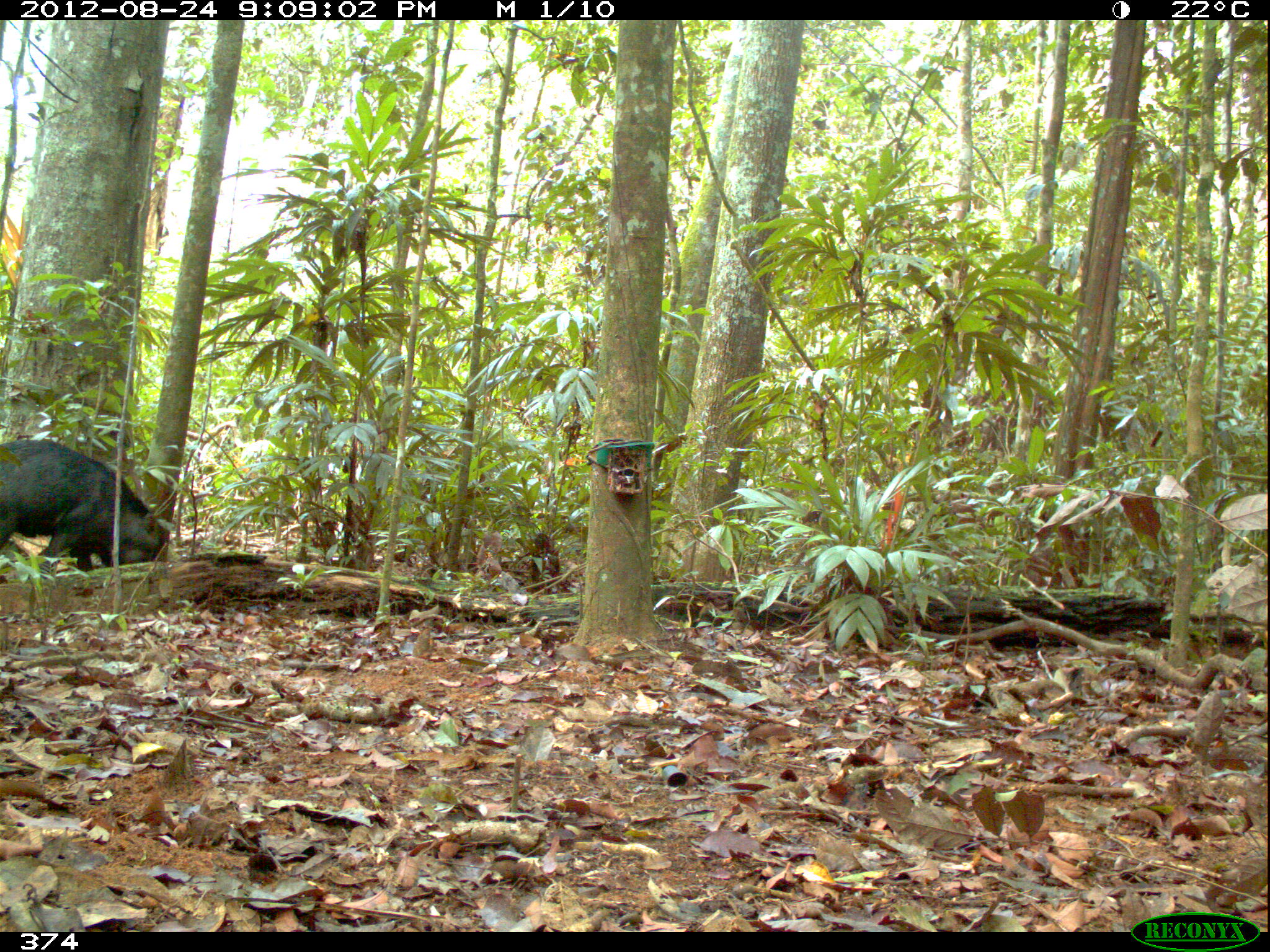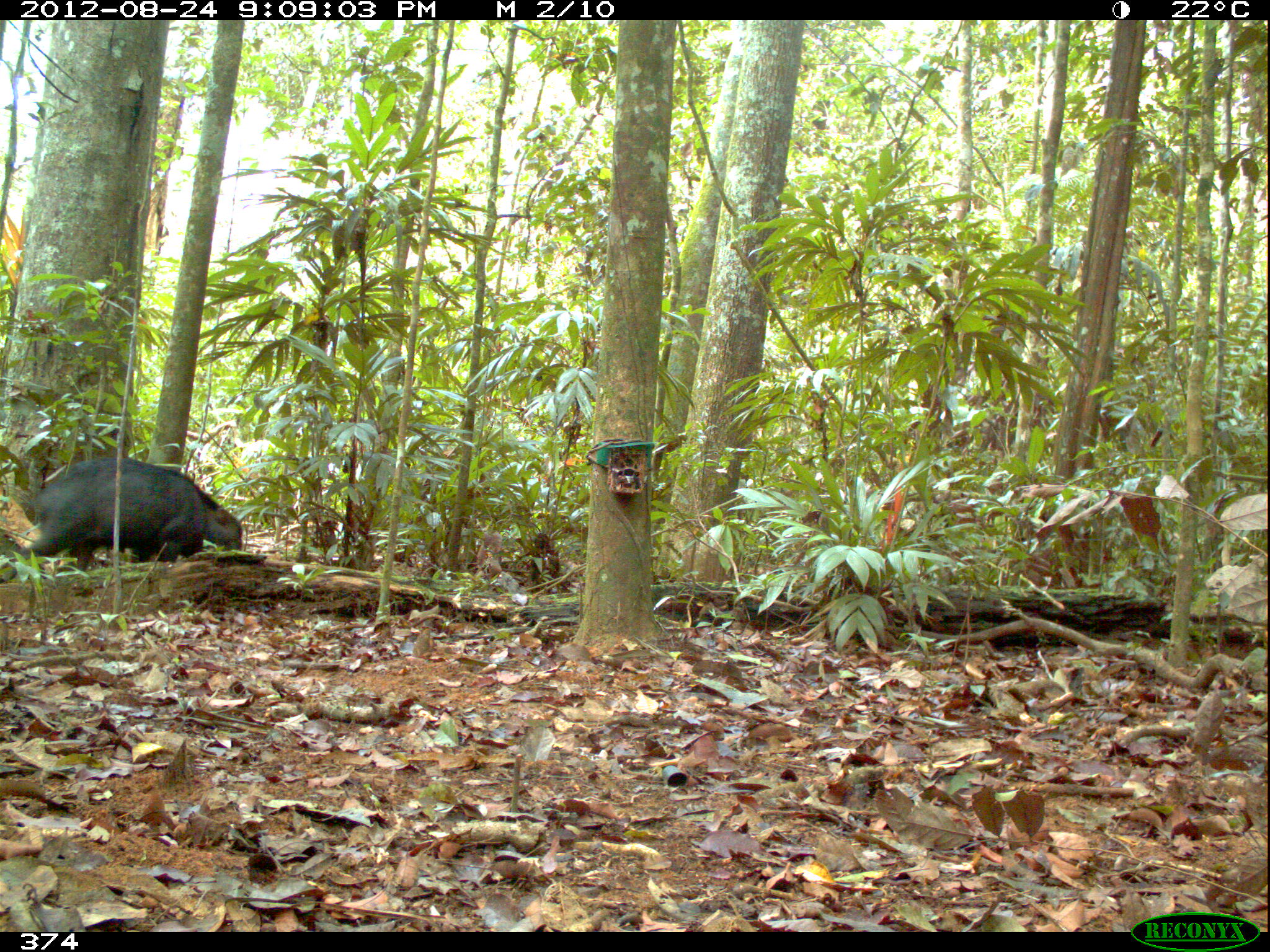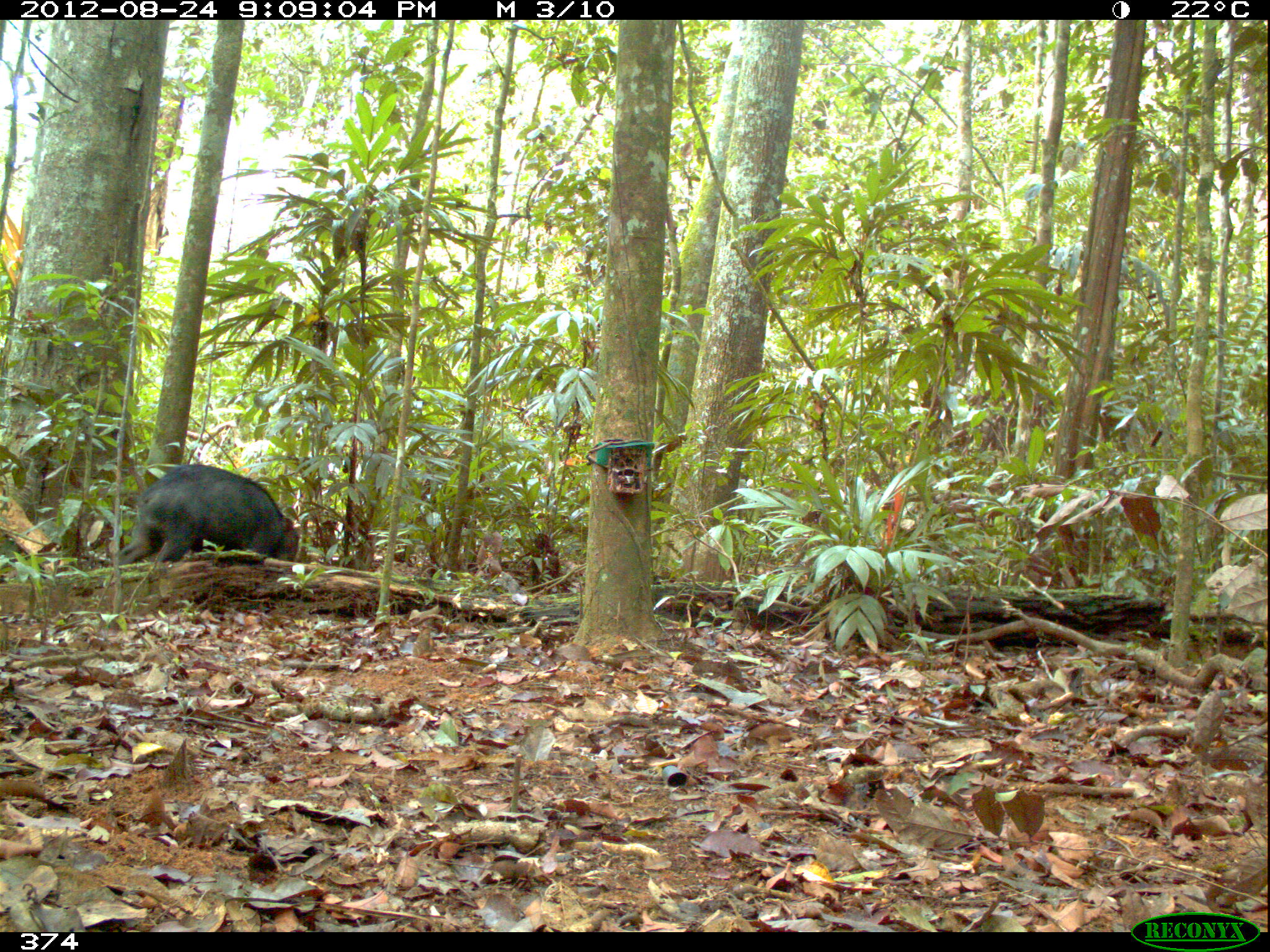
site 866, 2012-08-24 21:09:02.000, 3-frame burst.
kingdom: Animalia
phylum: Chordata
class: Mammalia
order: Artiodactyla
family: Tayassuidae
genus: Tayassu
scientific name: Tayassu pecari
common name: white-lipped peccary